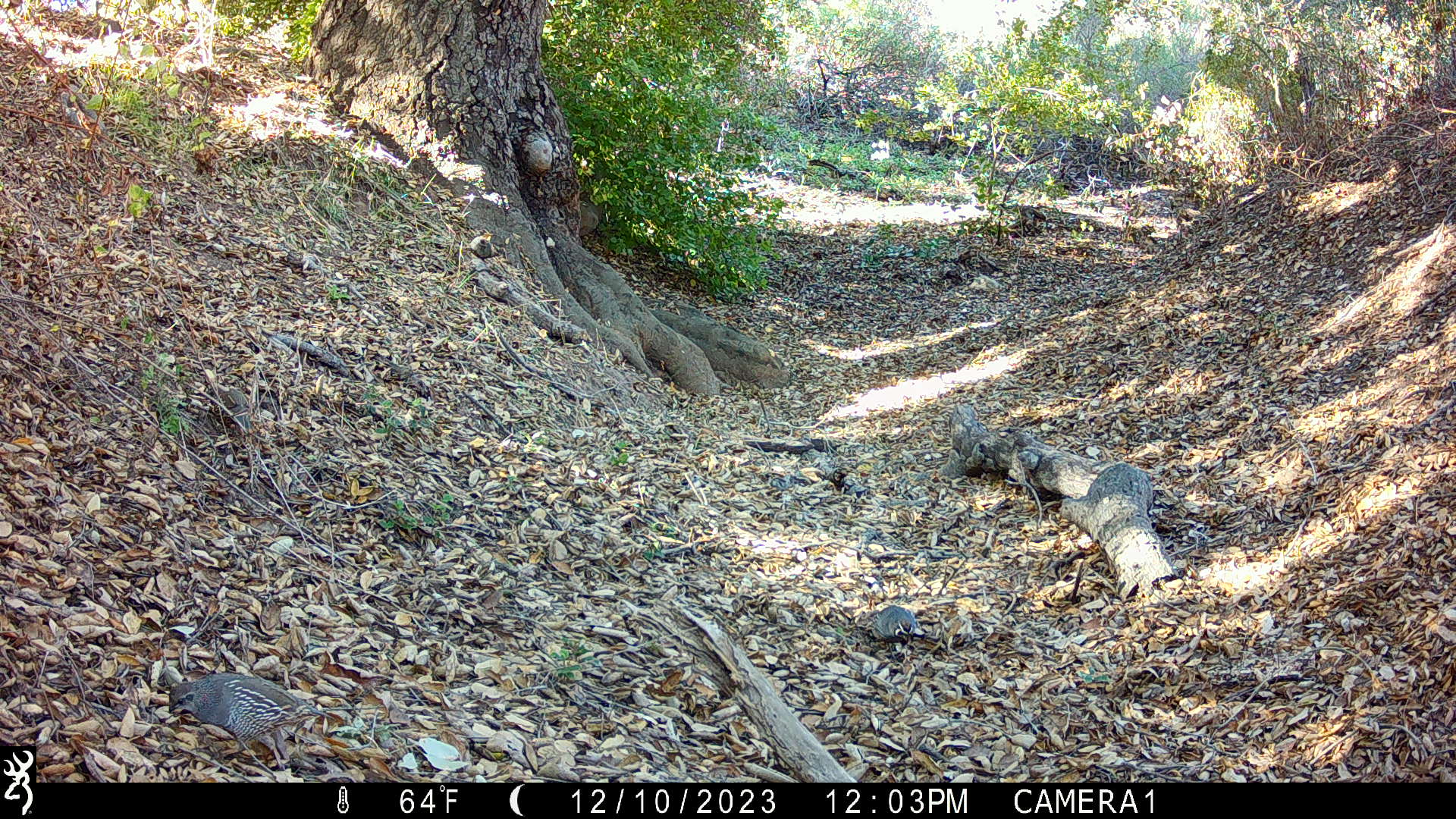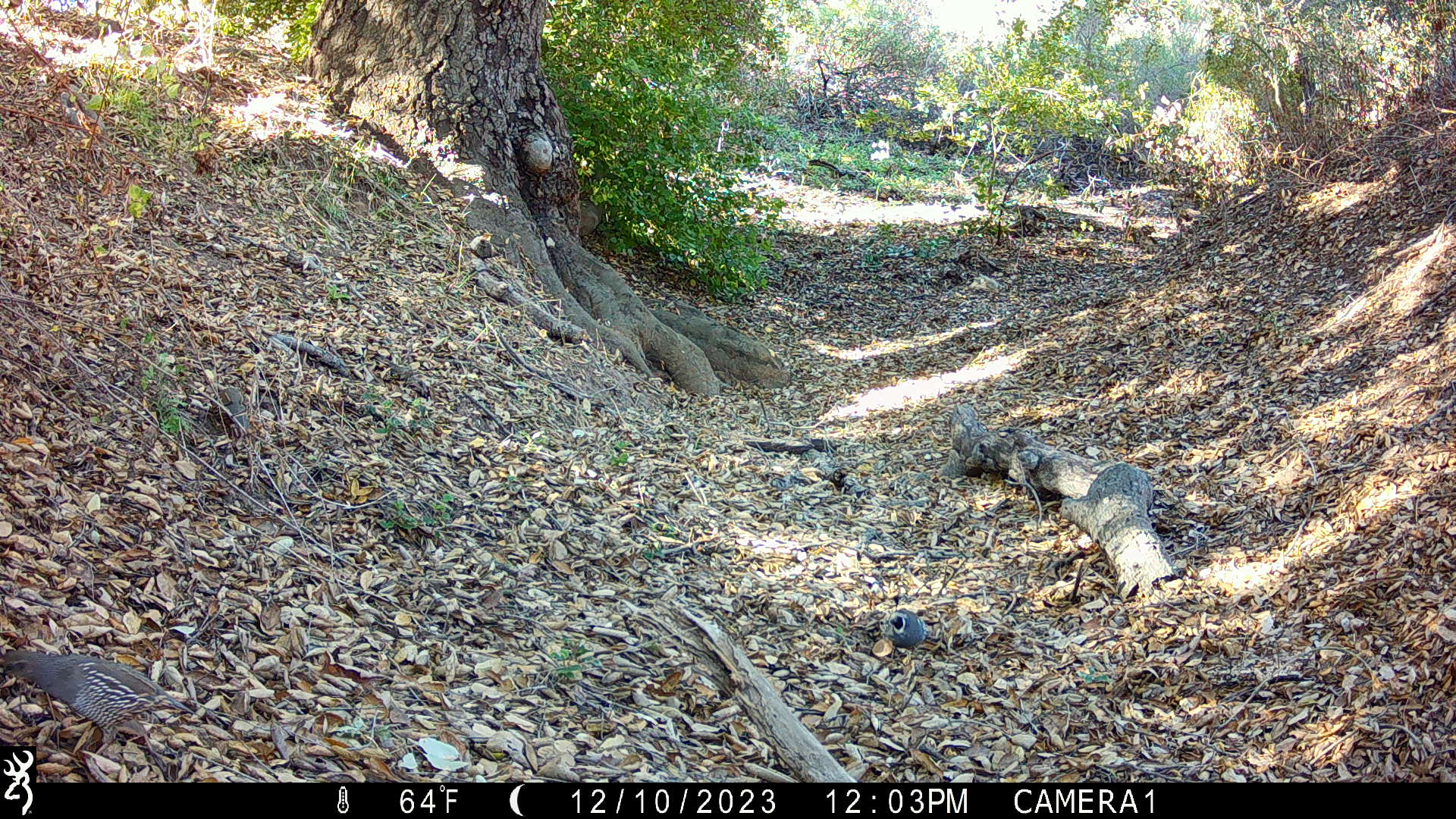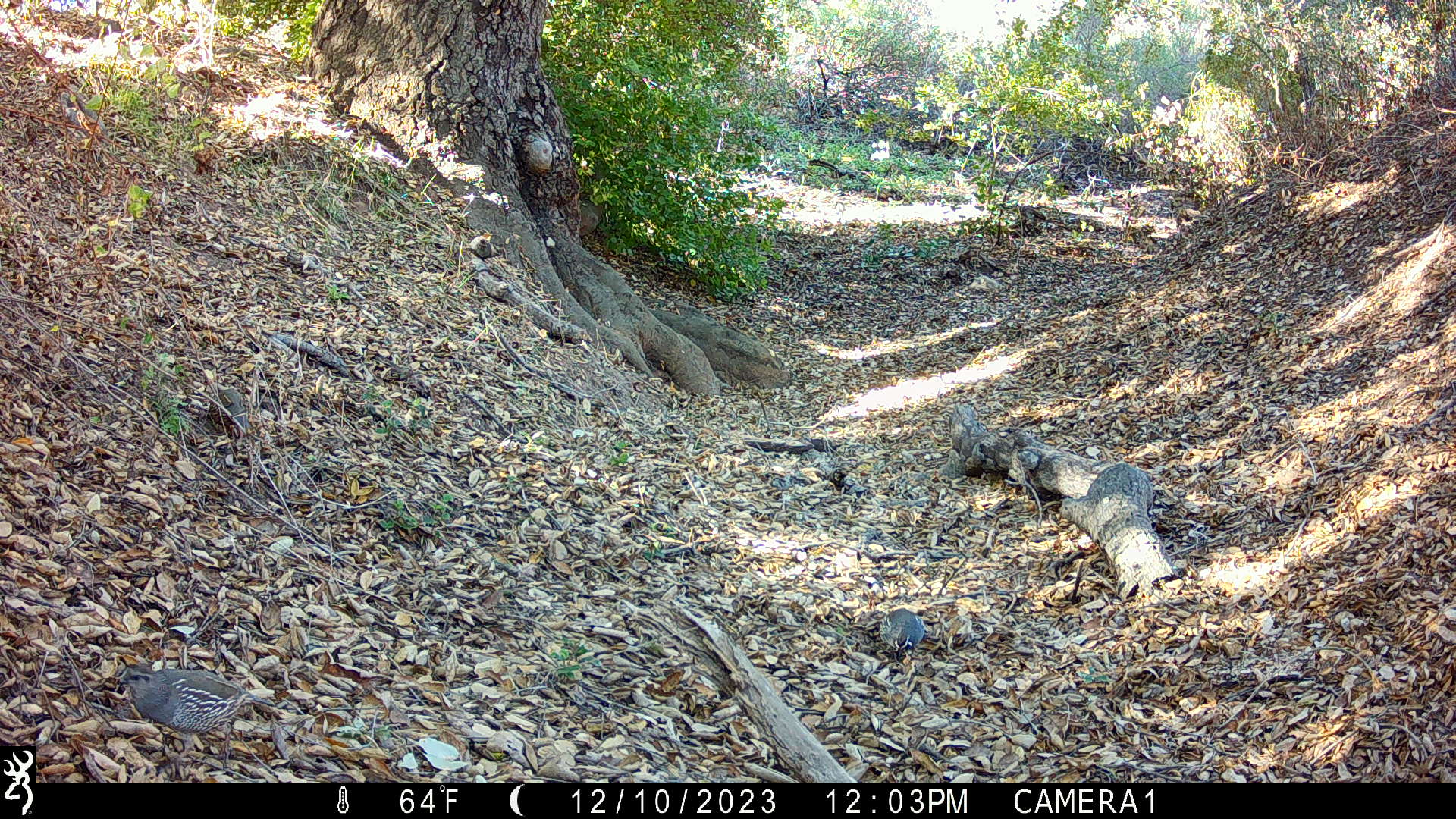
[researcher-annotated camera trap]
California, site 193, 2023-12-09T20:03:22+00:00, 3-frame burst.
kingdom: Animalia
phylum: Chordata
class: Aves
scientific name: Aves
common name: bird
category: unknown bird